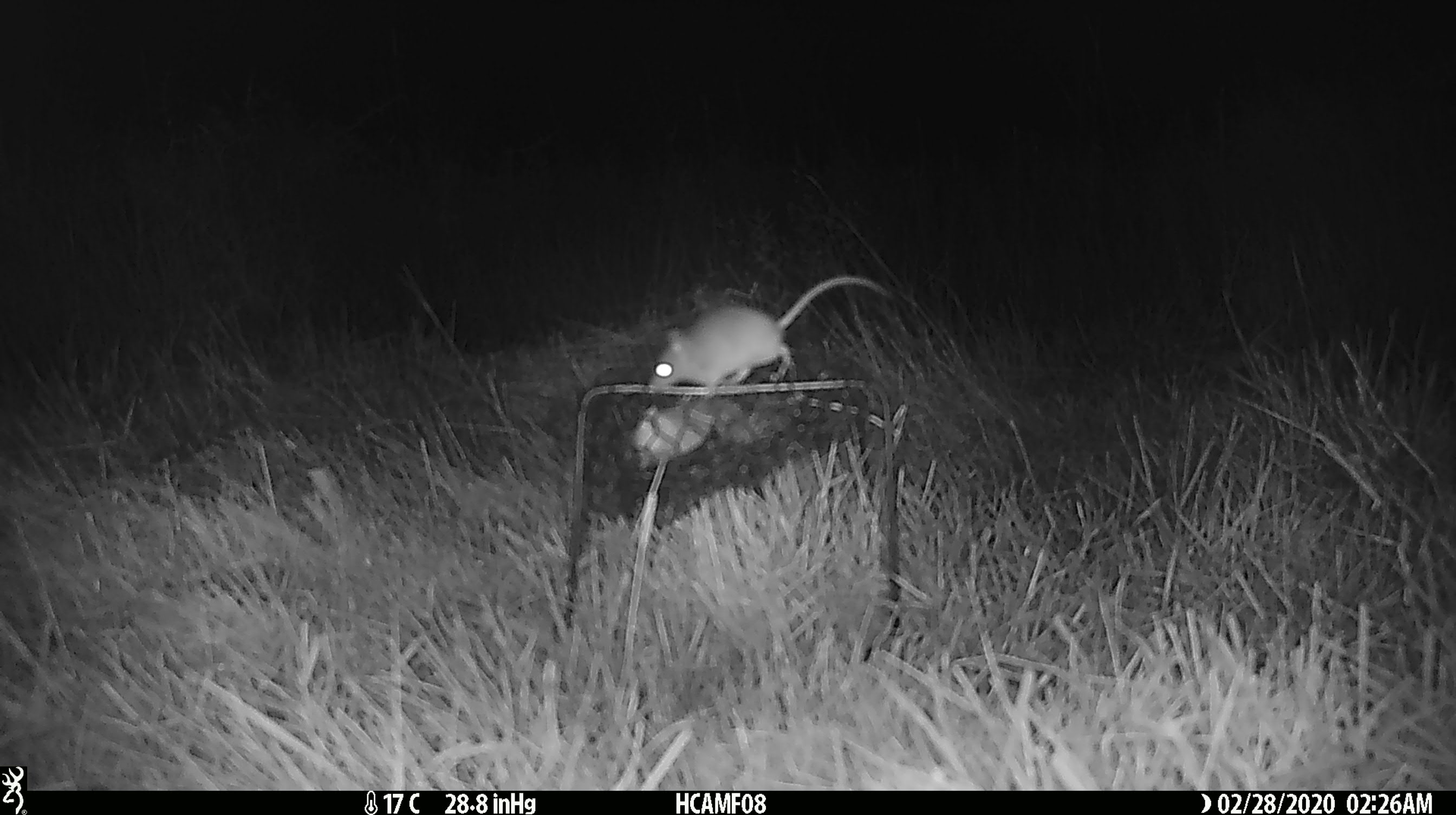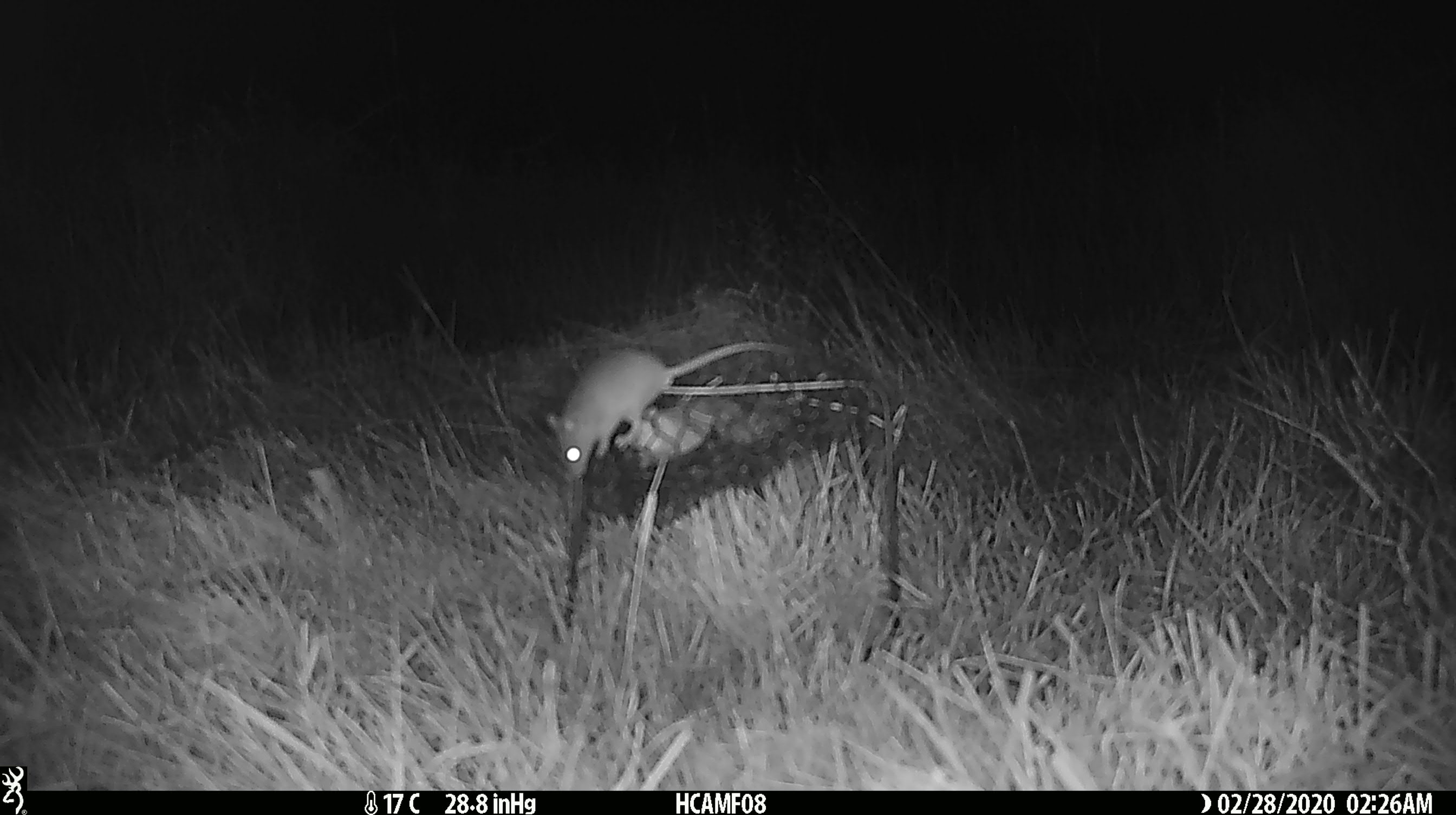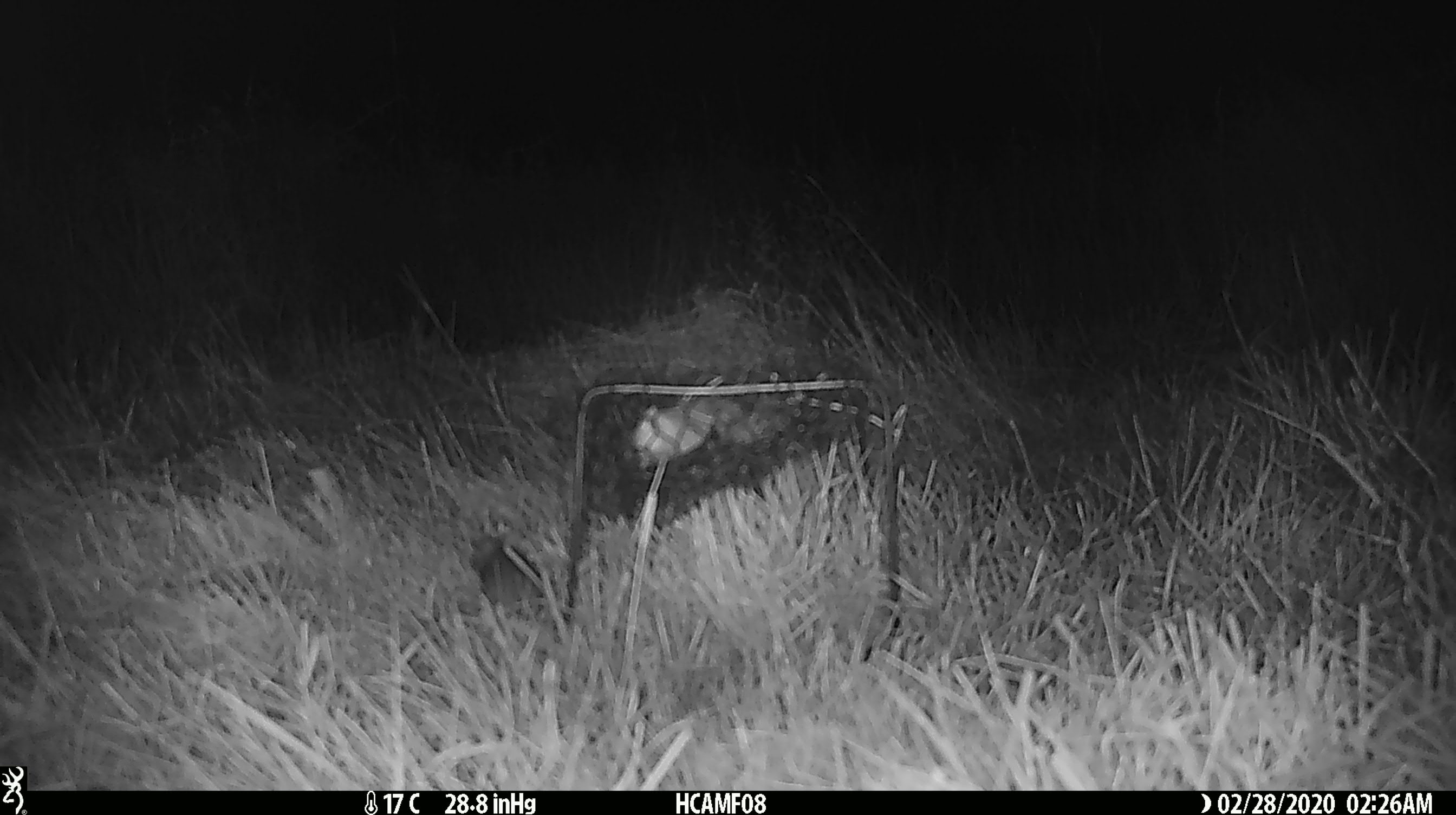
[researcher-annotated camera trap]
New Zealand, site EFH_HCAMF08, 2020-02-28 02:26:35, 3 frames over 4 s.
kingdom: Animalia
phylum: Chordata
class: Mammalia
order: Rodentia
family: Muridae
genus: Mus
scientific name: Mus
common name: mouse